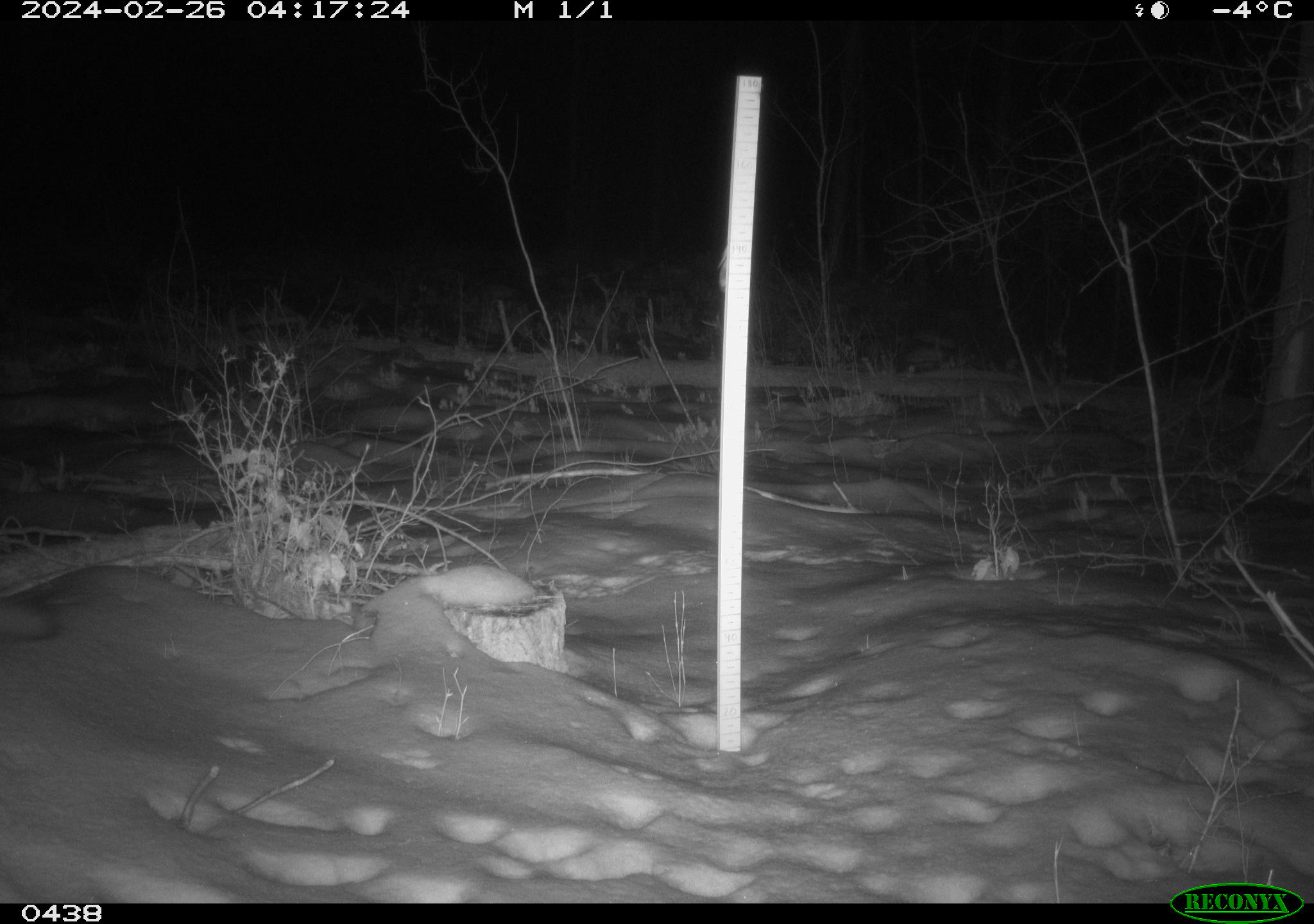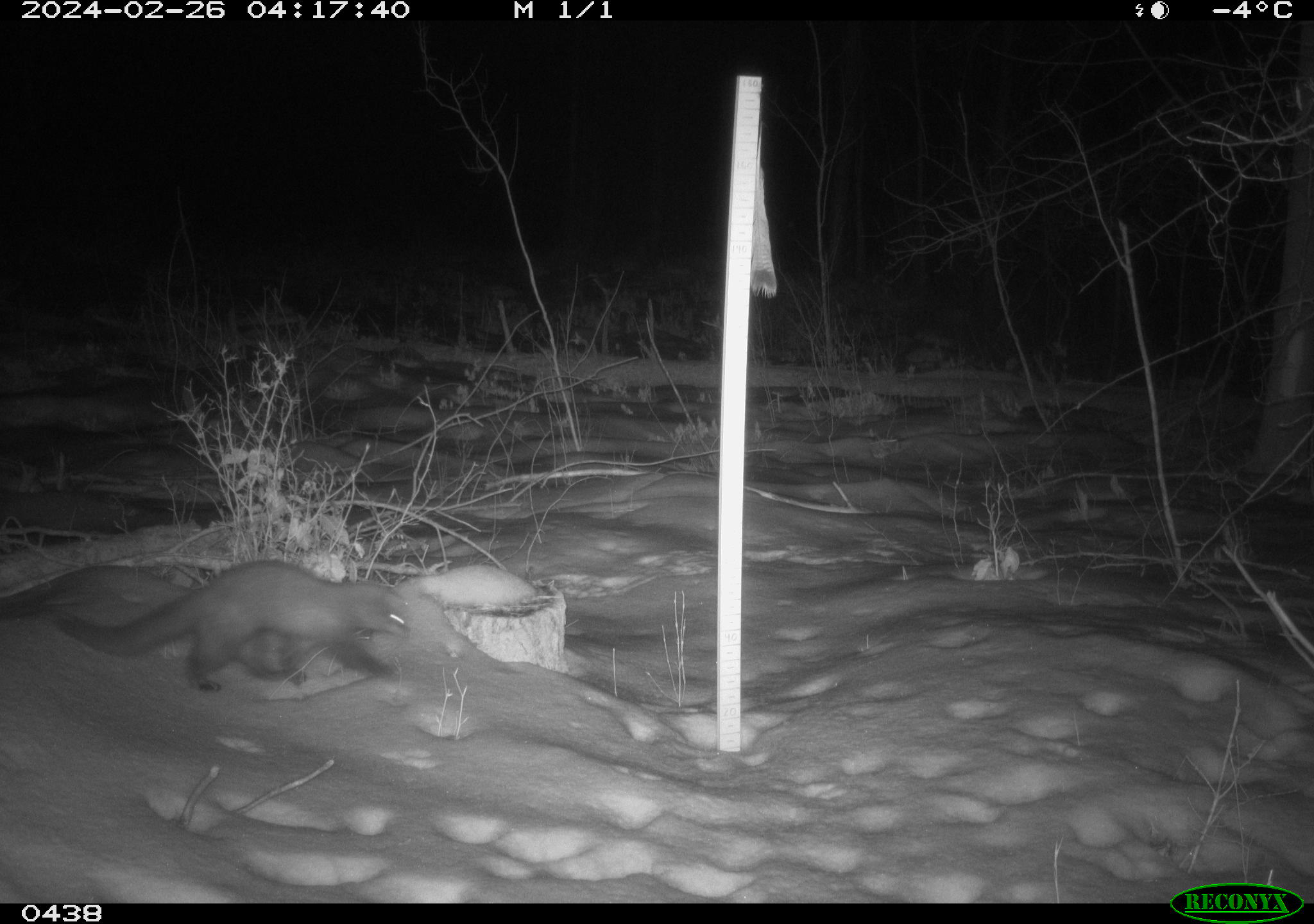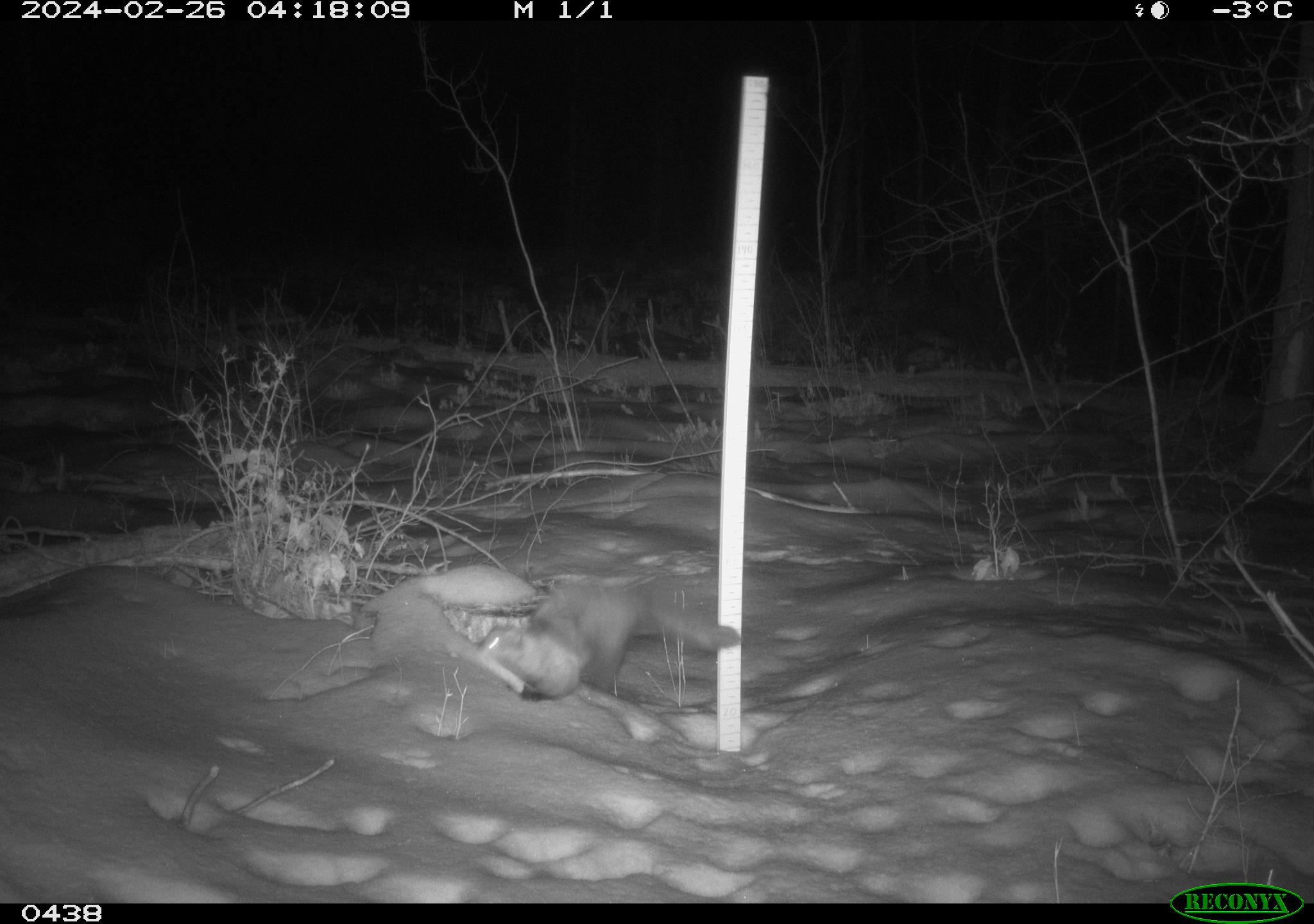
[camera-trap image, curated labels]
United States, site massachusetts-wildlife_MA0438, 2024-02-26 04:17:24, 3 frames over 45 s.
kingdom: Animalia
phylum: Chordata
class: Mammalia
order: Carnivora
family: Mustelidae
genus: Pekania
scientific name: Pekania pennanti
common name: fisher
Fisher (Pekania pennanti).